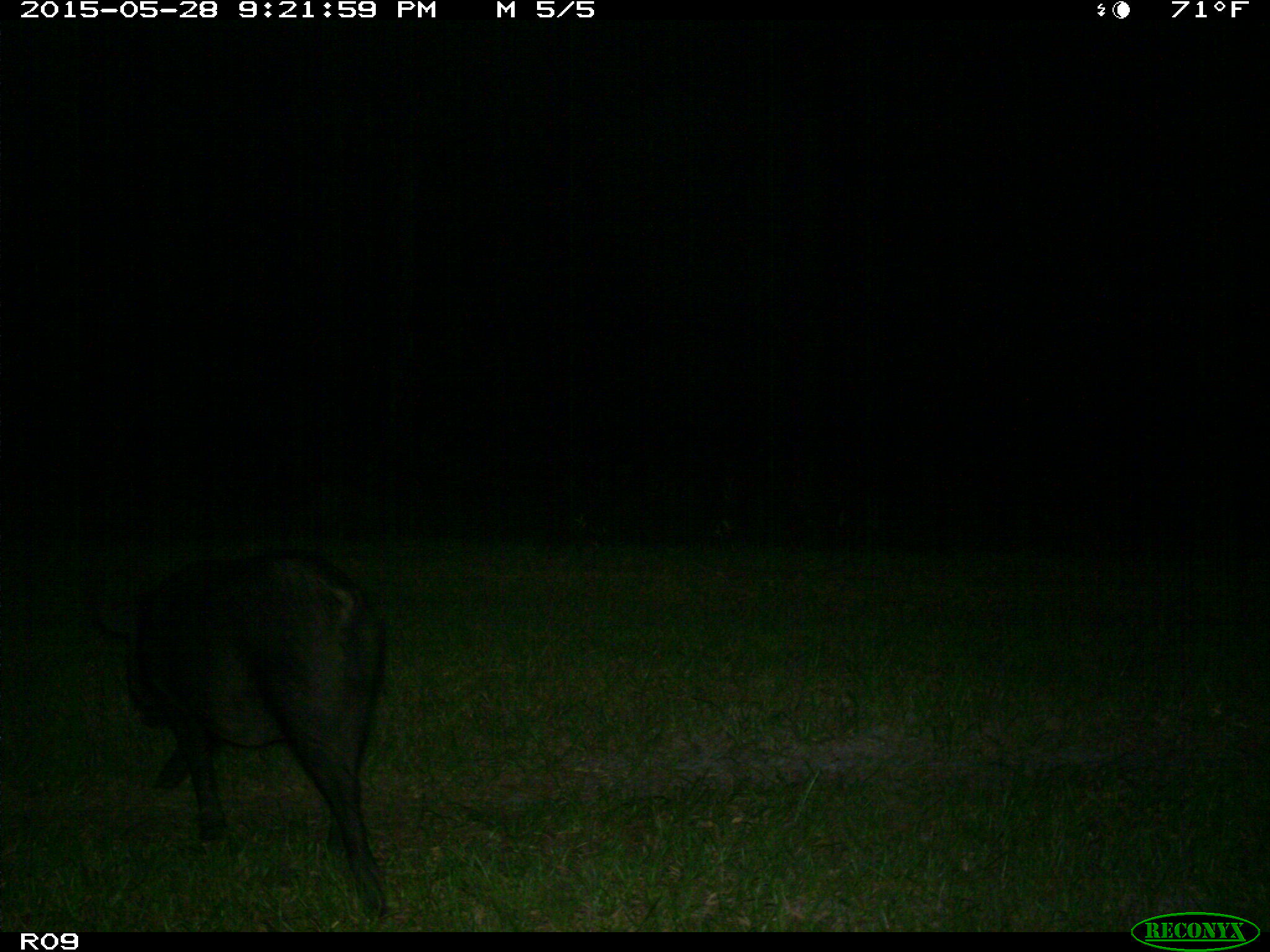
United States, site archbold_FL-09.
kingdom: Animalia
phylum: Chordata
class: Mammalia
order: Artiodactyla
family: Suidae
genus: Sus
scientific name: Sus scrofa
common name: wild boar